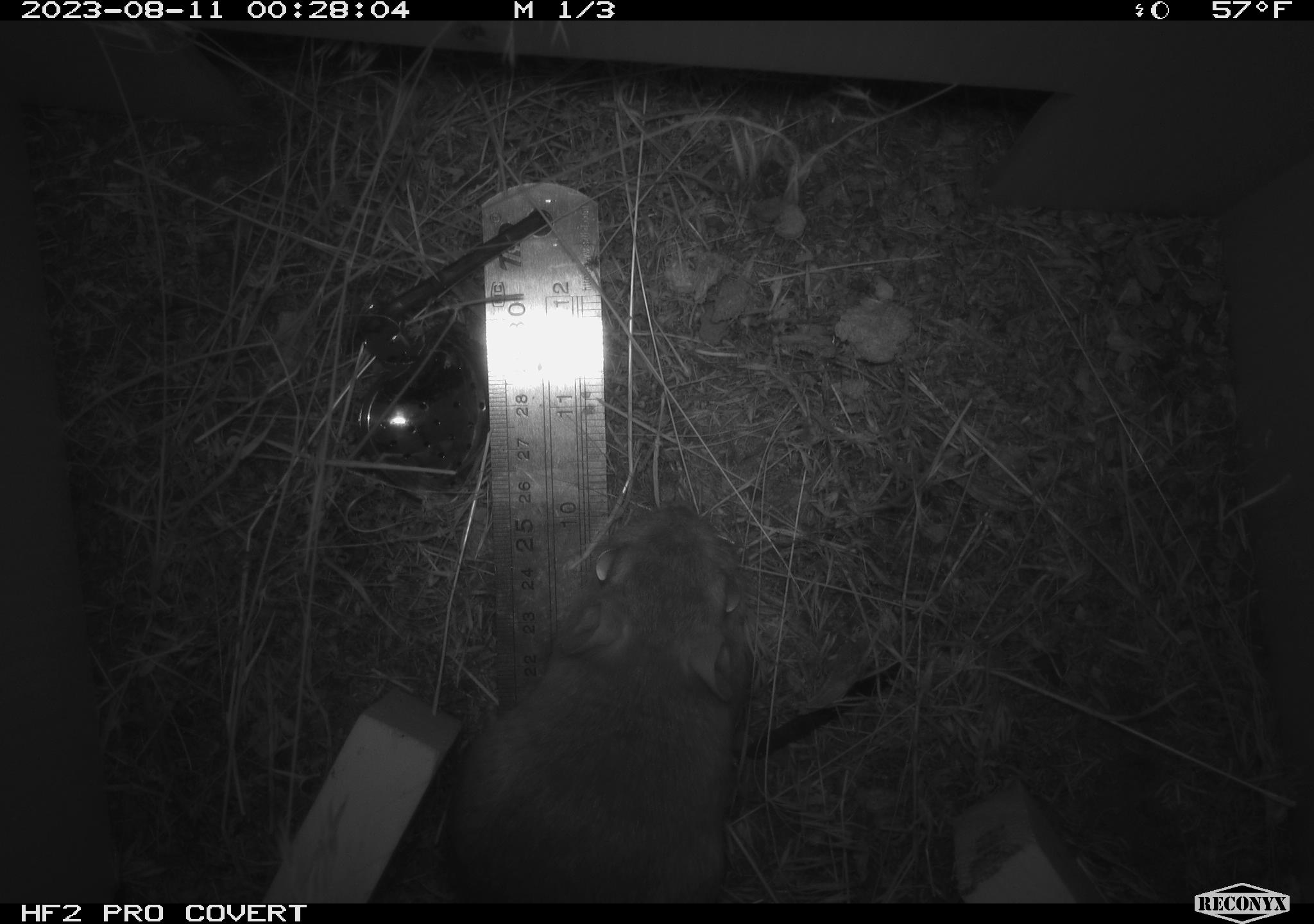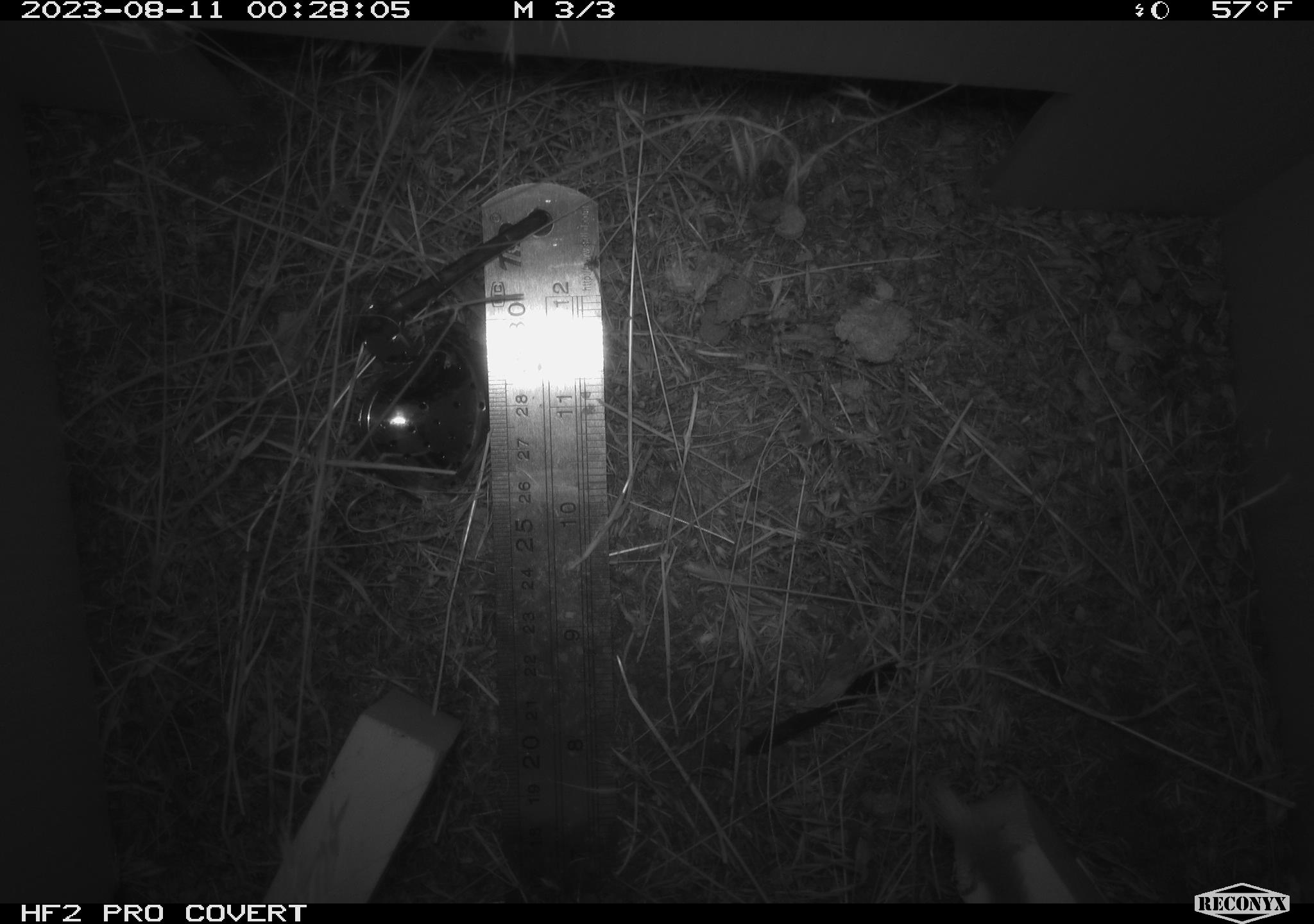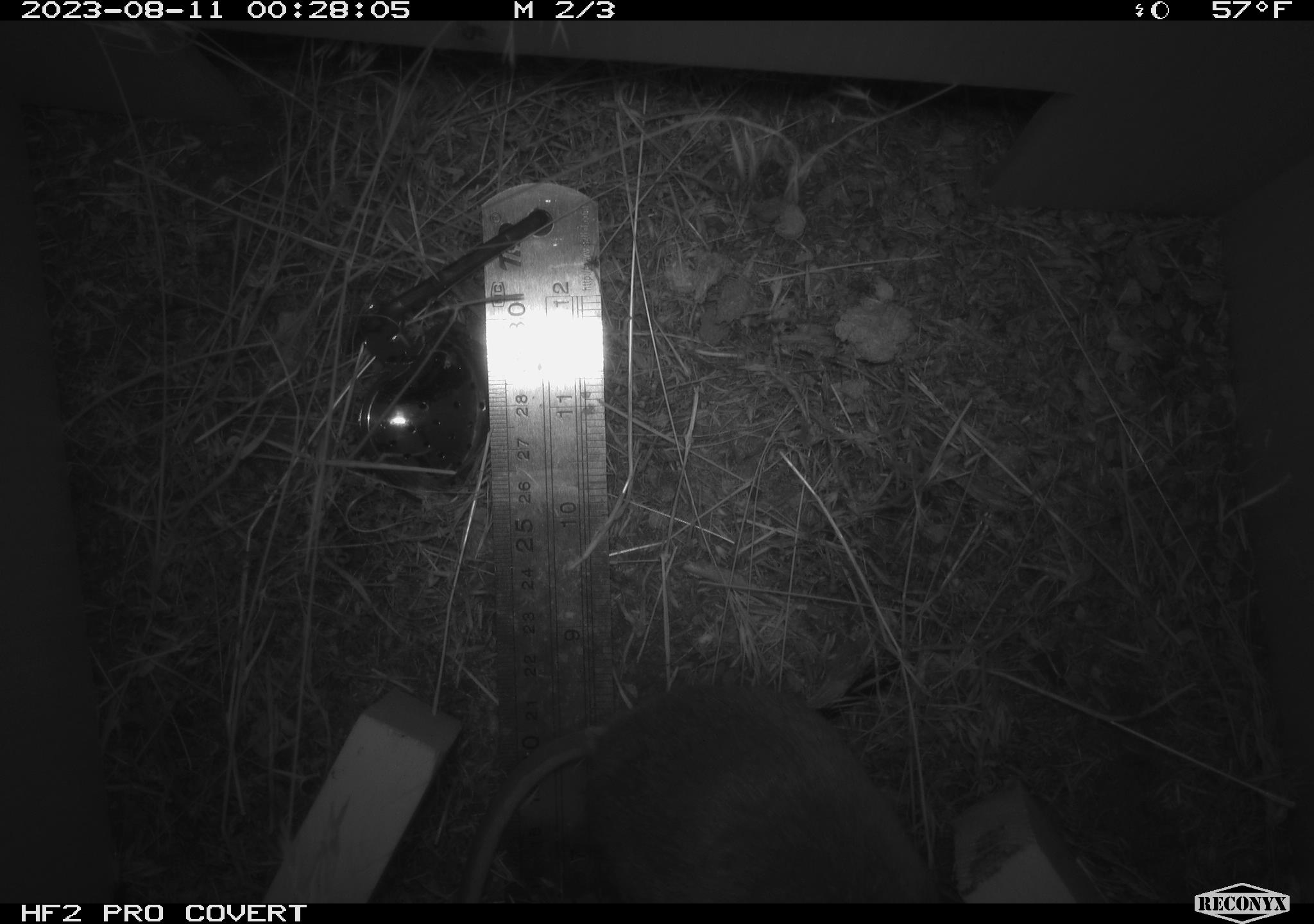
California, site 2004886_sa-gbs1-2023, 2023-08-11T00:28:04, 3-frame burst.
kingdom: Animalia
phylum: Chordata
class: Mammalia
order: Rodentia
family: Heteromyidae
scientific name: Heteromyidae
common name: kangaroo rats and pocket mice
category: heteromyidae family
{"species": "heteromyidae family (kangaroo rats and pocket mice) (Heteromyidae)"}